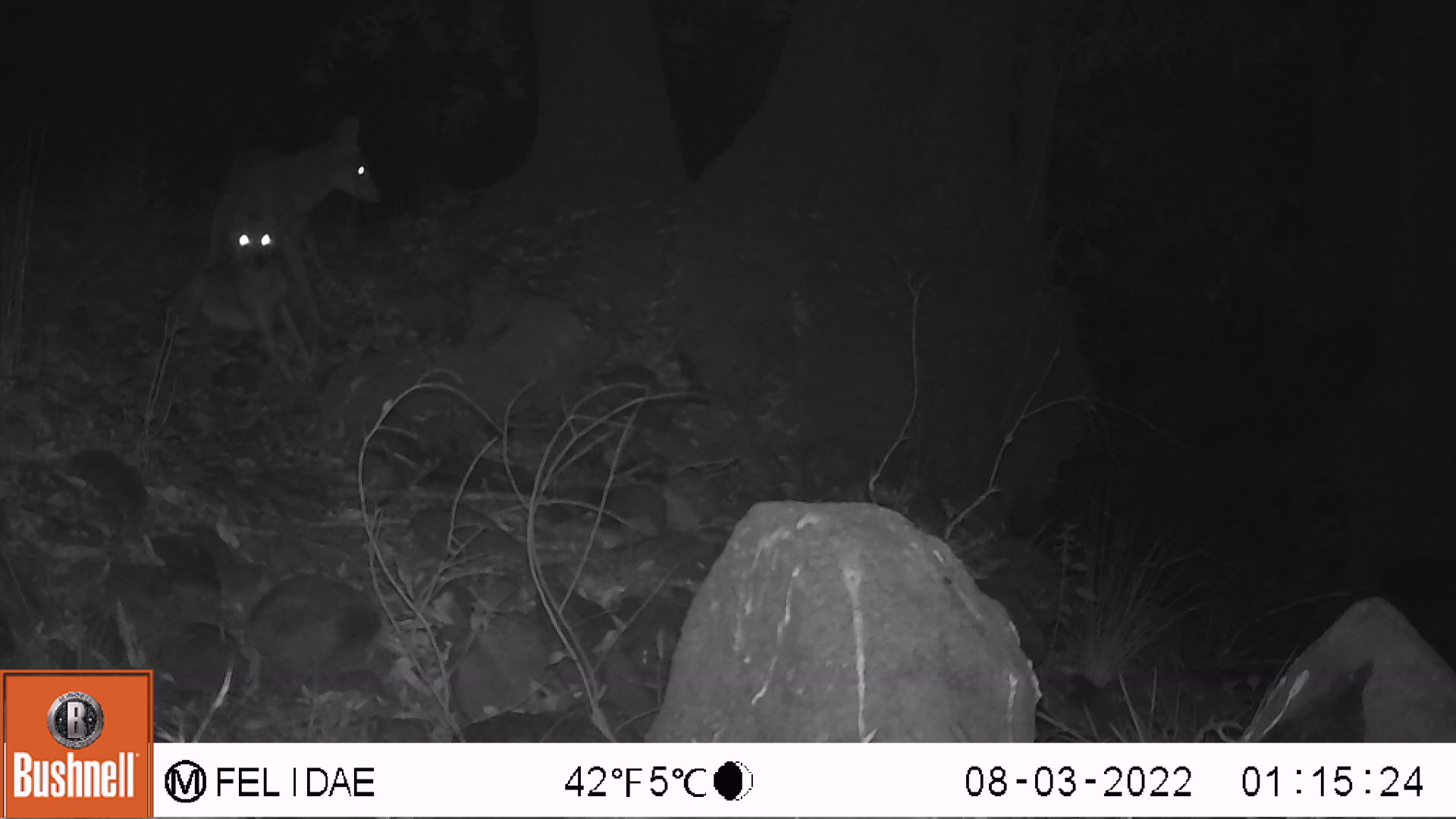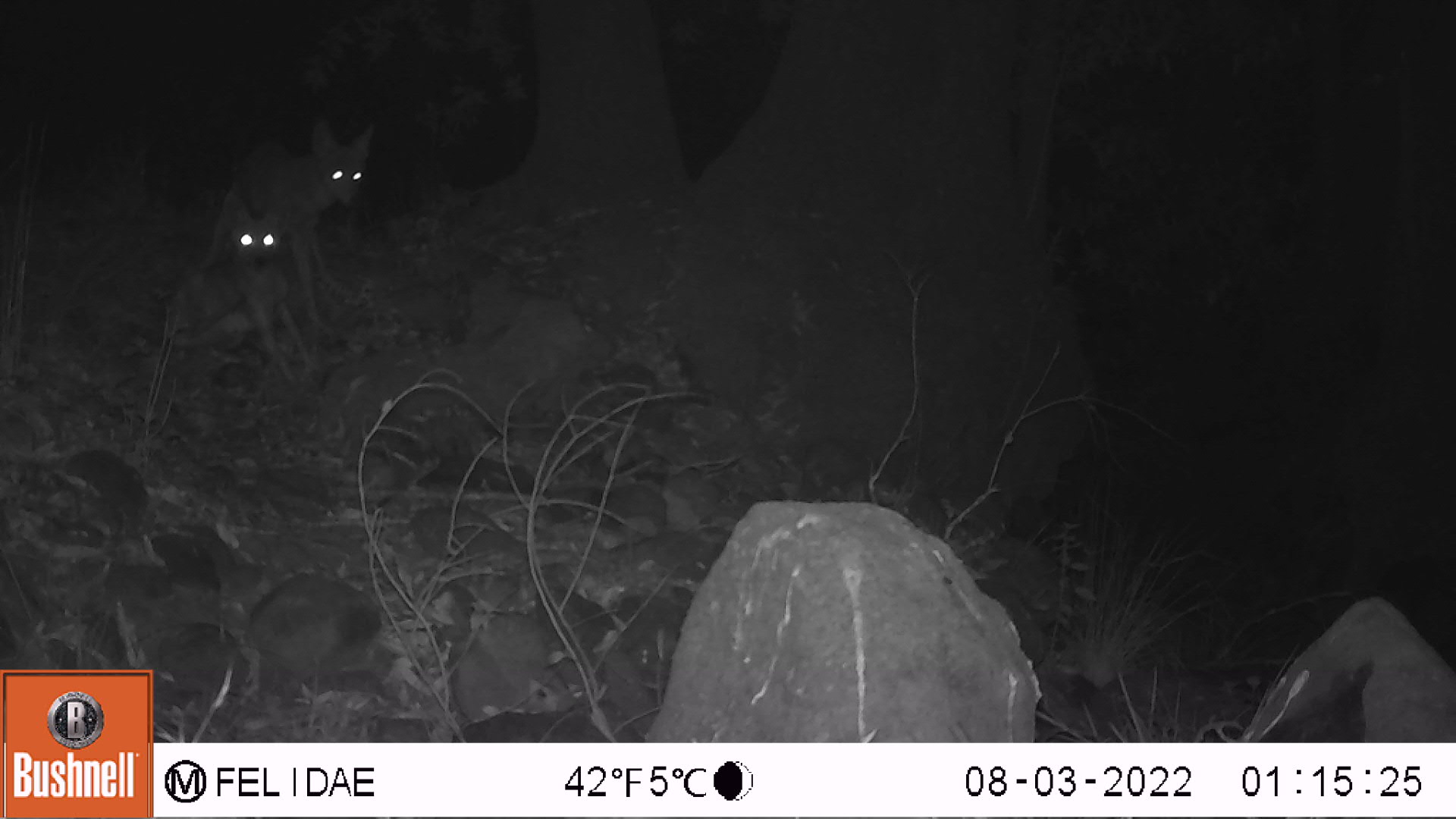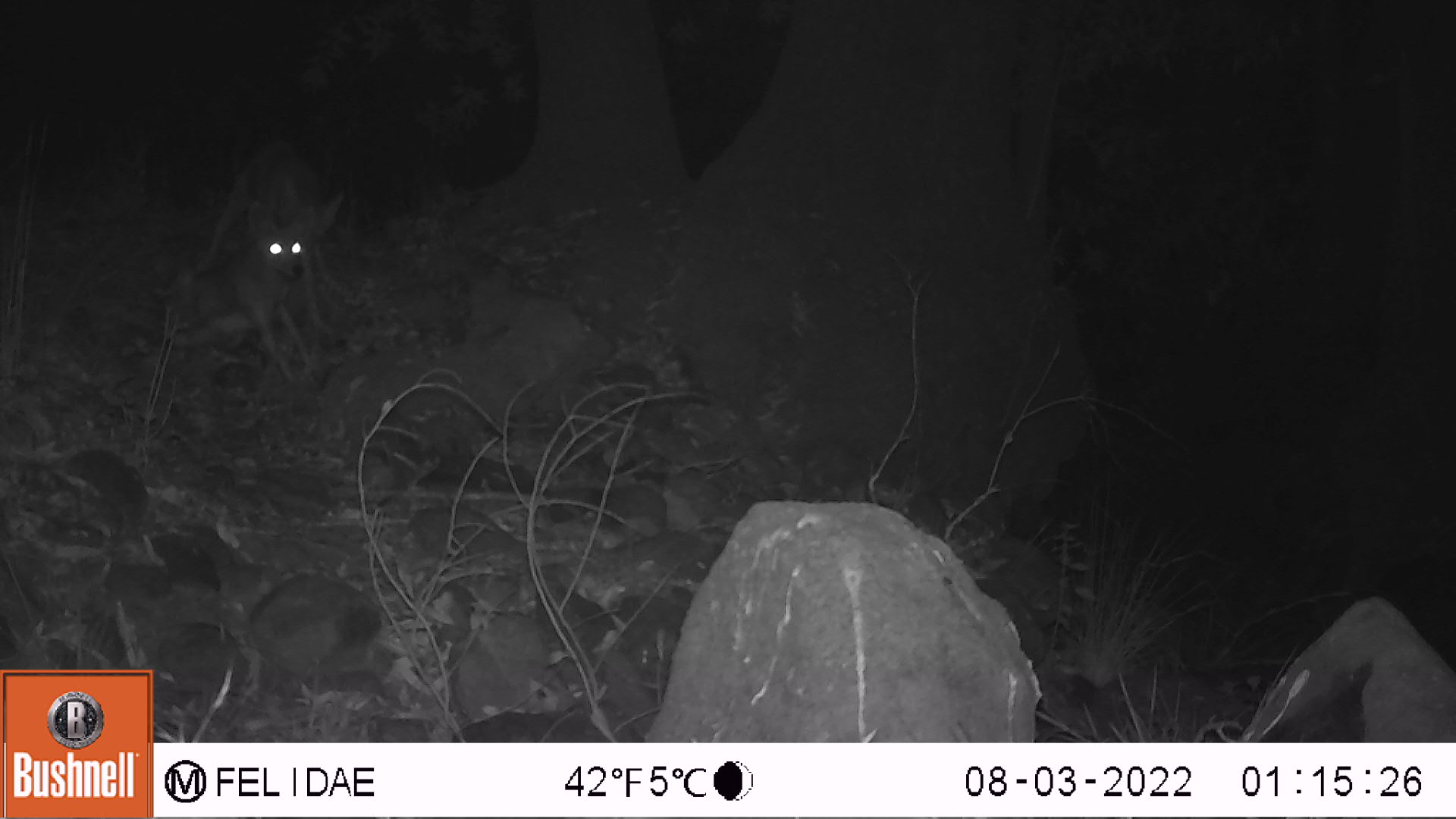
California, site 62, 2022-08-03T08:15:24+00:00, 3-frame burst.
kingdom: Animalia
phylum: Chordata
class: Mammalia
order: Carnivora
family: Canidae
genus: Canis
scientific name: Canis latrans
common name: coyote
Coyote (Canis latrans).